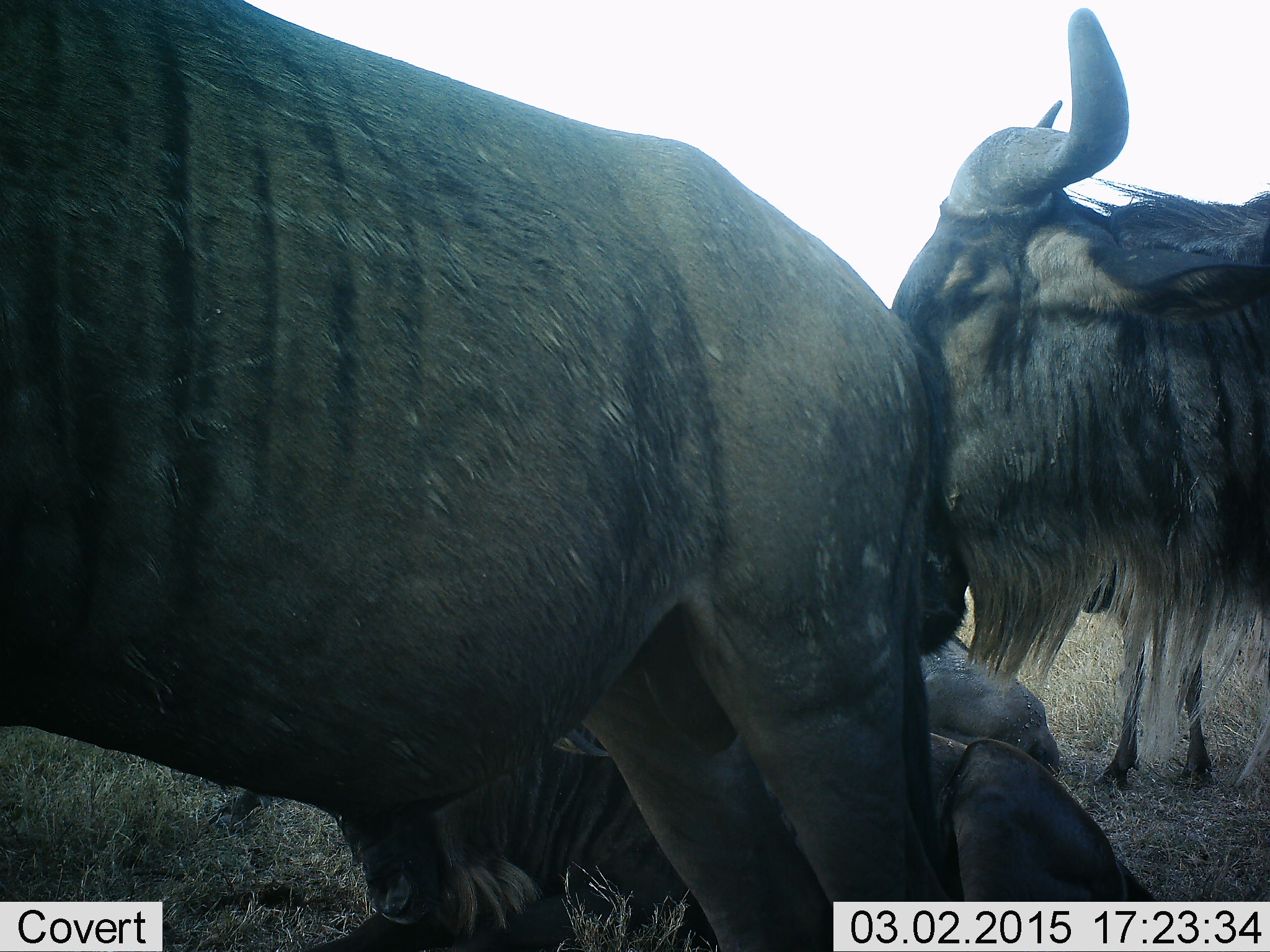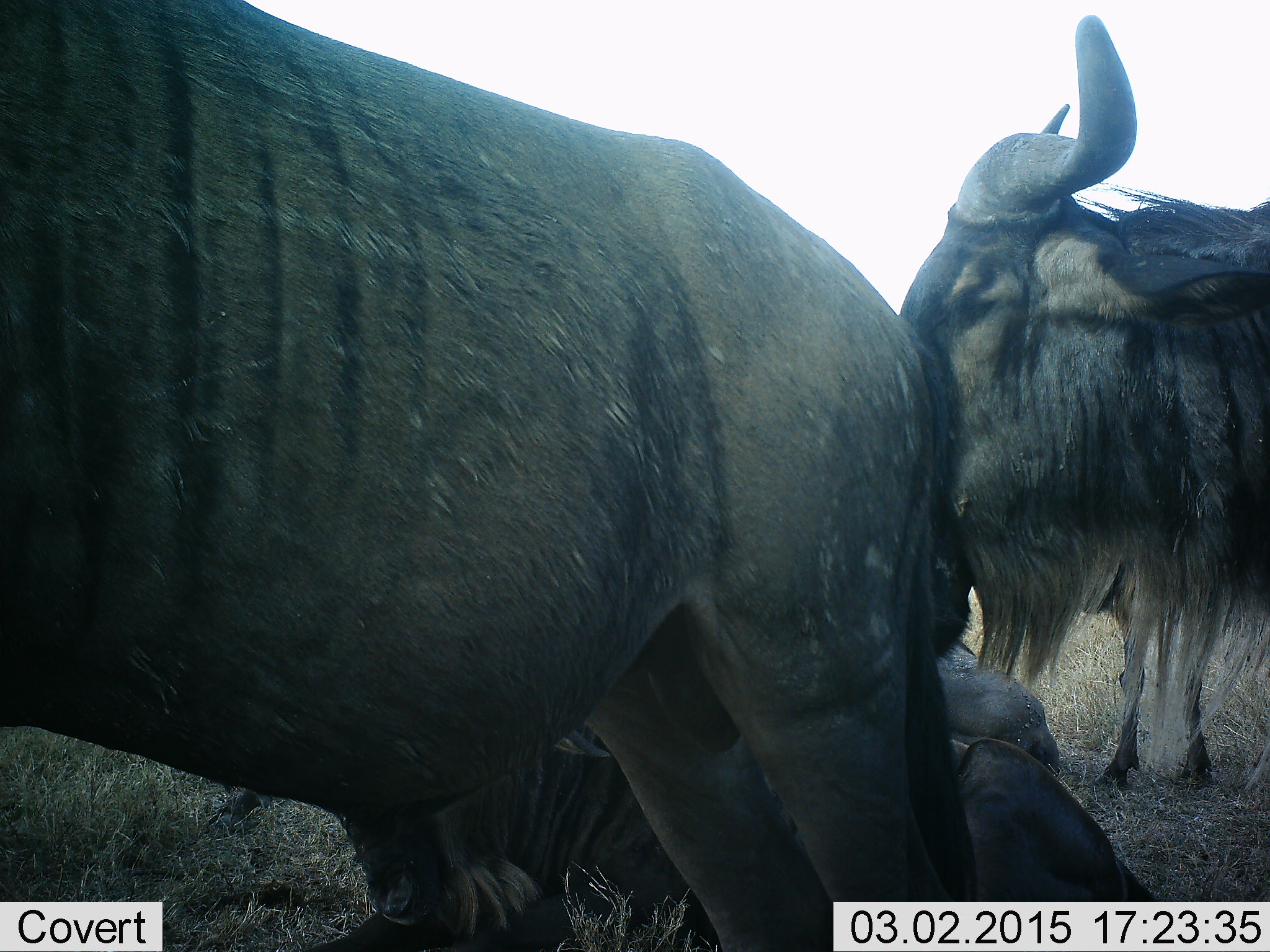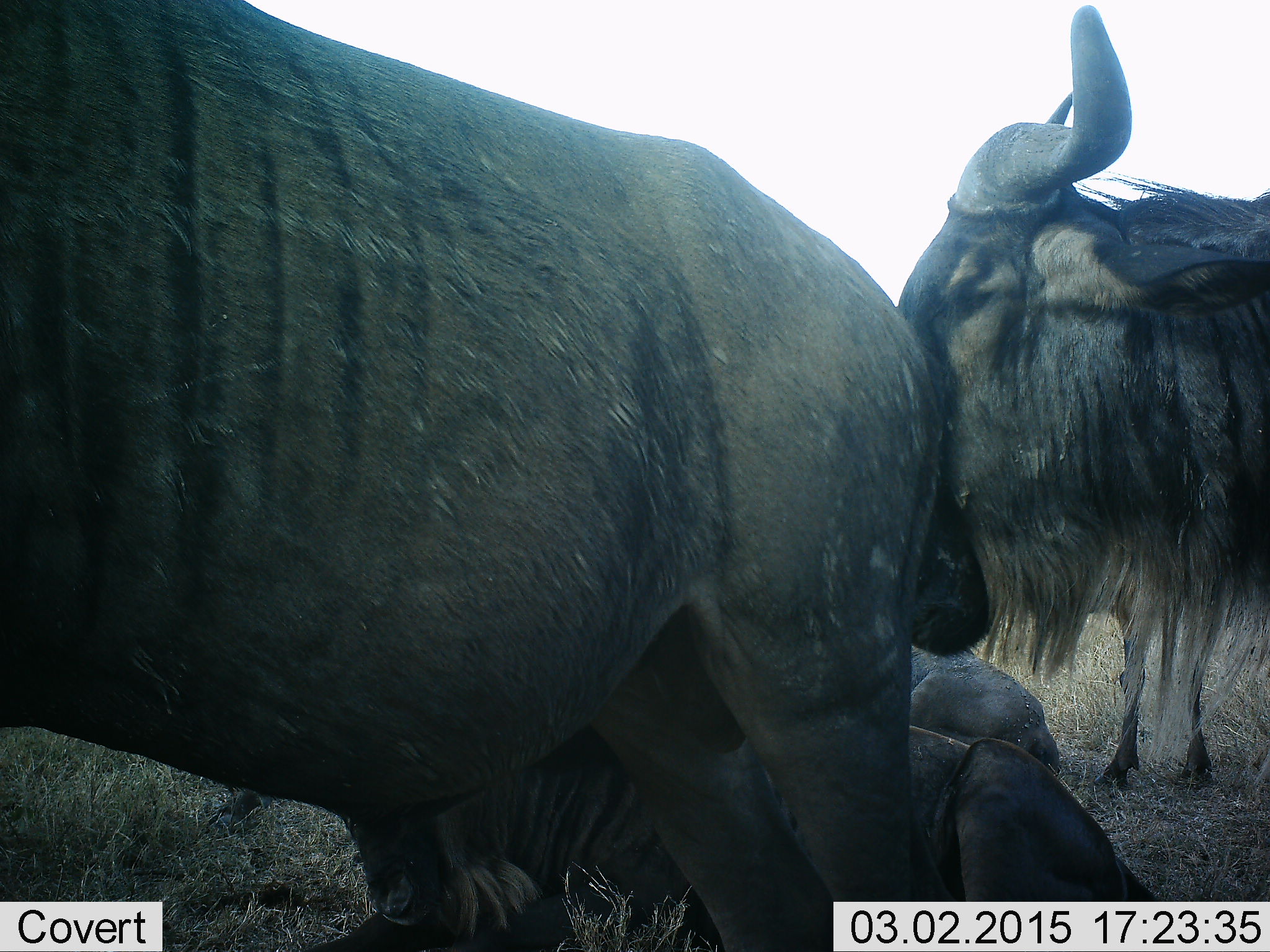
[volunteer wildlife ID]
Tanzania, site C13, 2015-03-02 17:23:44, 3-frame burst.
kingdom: Animalia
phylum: Chordata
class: Mammalia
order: Artiodactyla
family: Bovidae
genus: Connochaetes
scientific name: Connochaetes taurinus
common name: blue wildebeest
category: wildebeest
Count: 4.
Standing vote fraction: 80%.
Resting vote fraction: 80%.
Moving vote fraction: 0%.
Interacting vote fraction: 20%.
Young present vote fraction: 0%.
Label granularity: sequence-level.